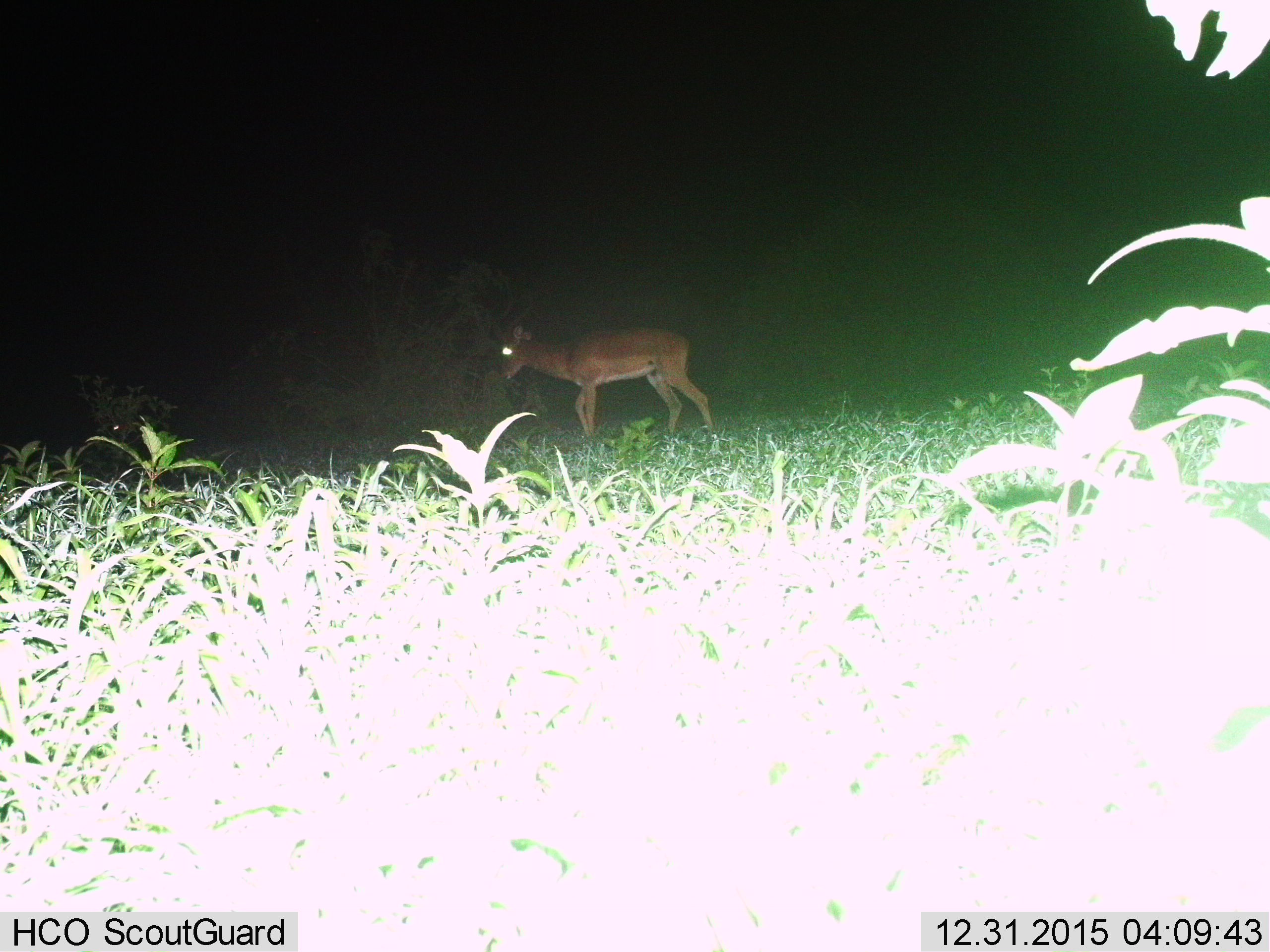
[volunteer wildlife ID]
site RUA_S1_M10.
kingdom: Animalia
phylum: Chordata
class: Mammalia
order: Artiodactyla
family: Bovidae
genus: Aepyceros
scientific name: Aepyceros melampus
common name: impala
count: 1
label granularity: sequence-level